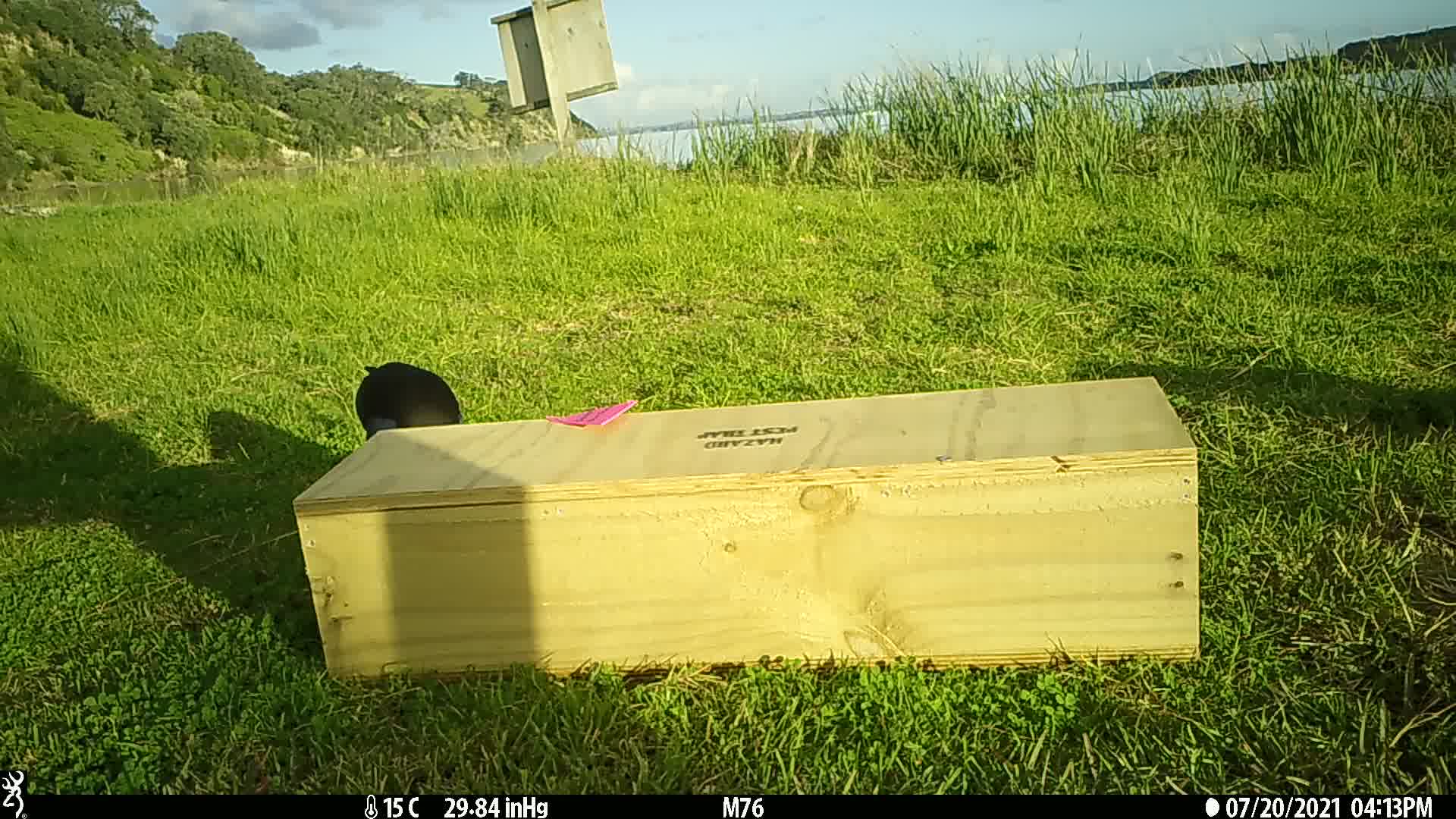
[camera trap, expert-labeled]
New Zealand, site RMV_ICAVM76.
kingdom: Animalia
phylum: Chordata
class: Aves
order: Gruiformes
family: Rallidae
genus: Porphyrio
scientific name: Porphyrio melanotus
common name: australasian swamphen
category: pukeko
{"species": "pukeko (australasian swamphen) (Porphyrio melanotus)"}